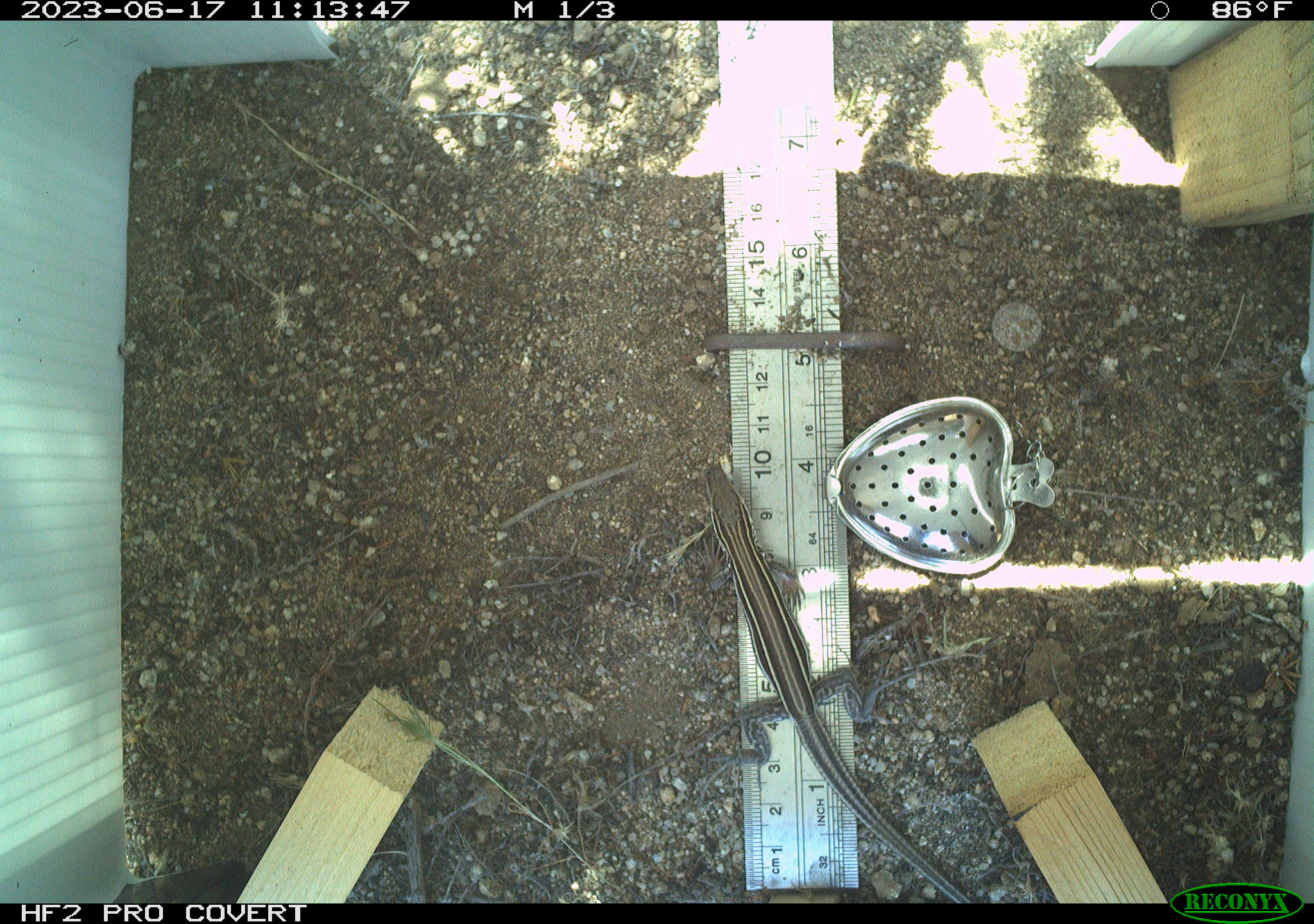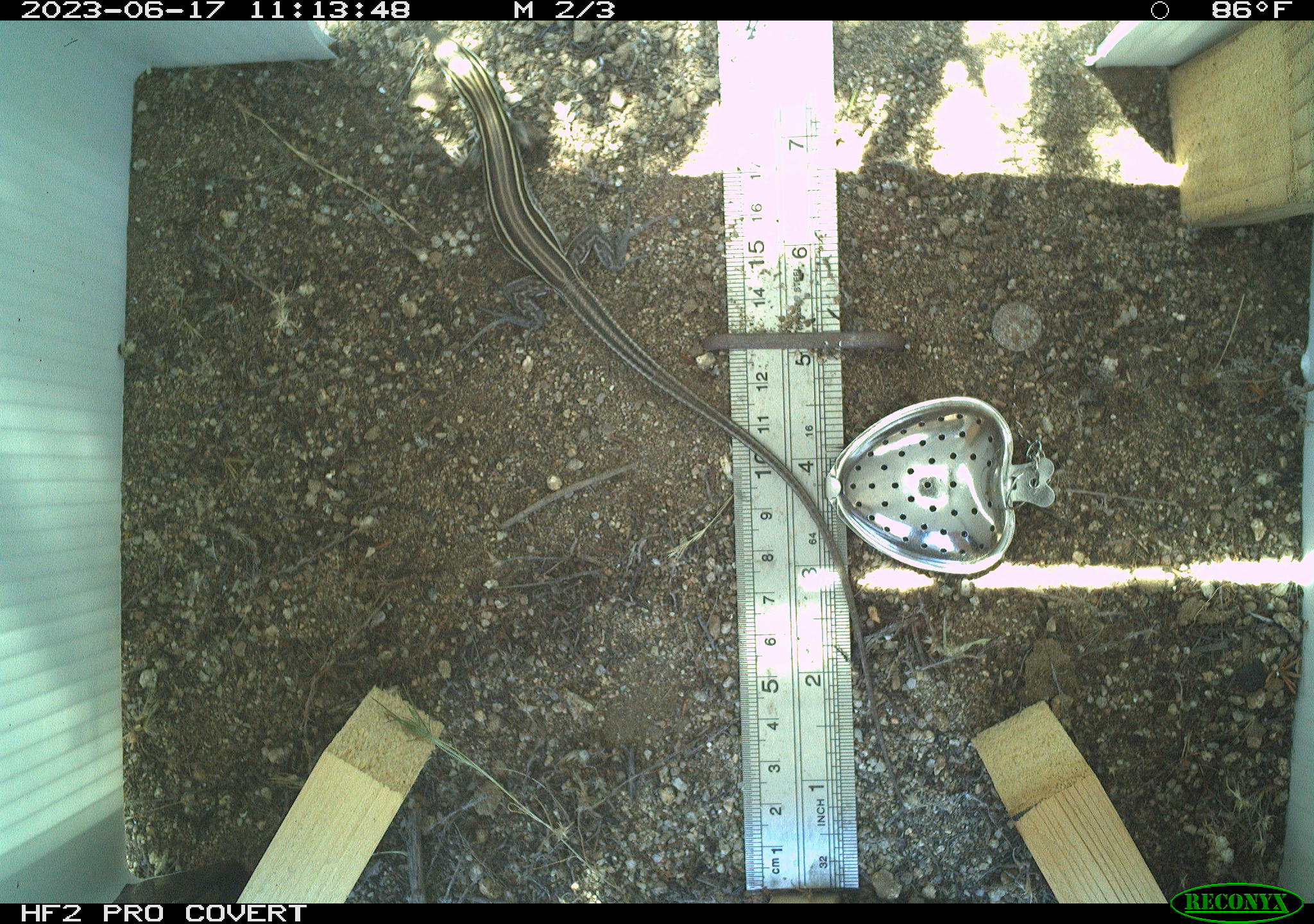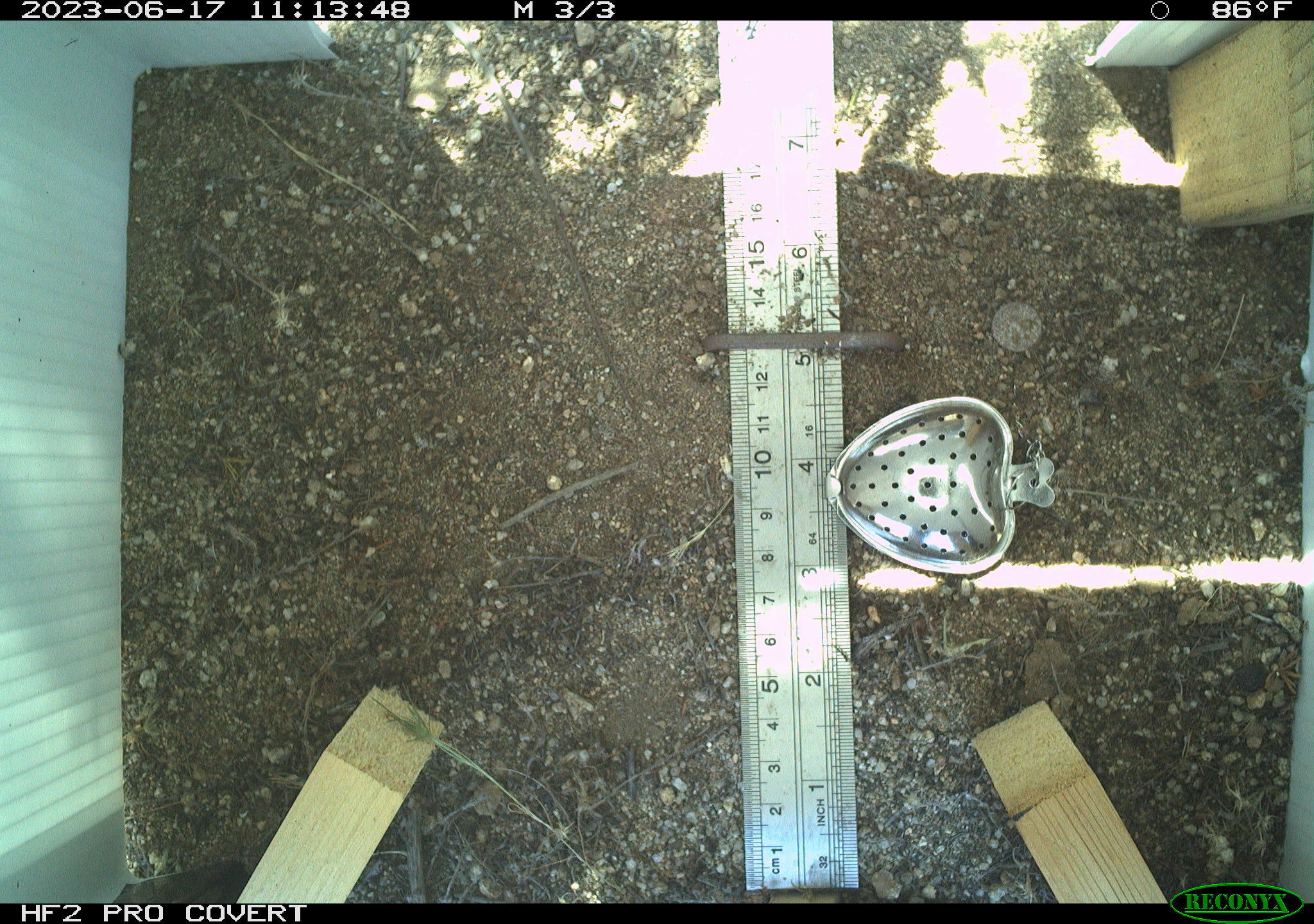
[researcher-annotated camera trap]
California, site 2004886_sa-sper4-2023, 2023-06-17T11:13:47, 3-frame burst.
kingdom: Animalia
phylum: Chordata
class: Reptilia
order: Squamata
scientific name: Squamata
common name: lizards and snakes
Lizards and snakes (Squamata).